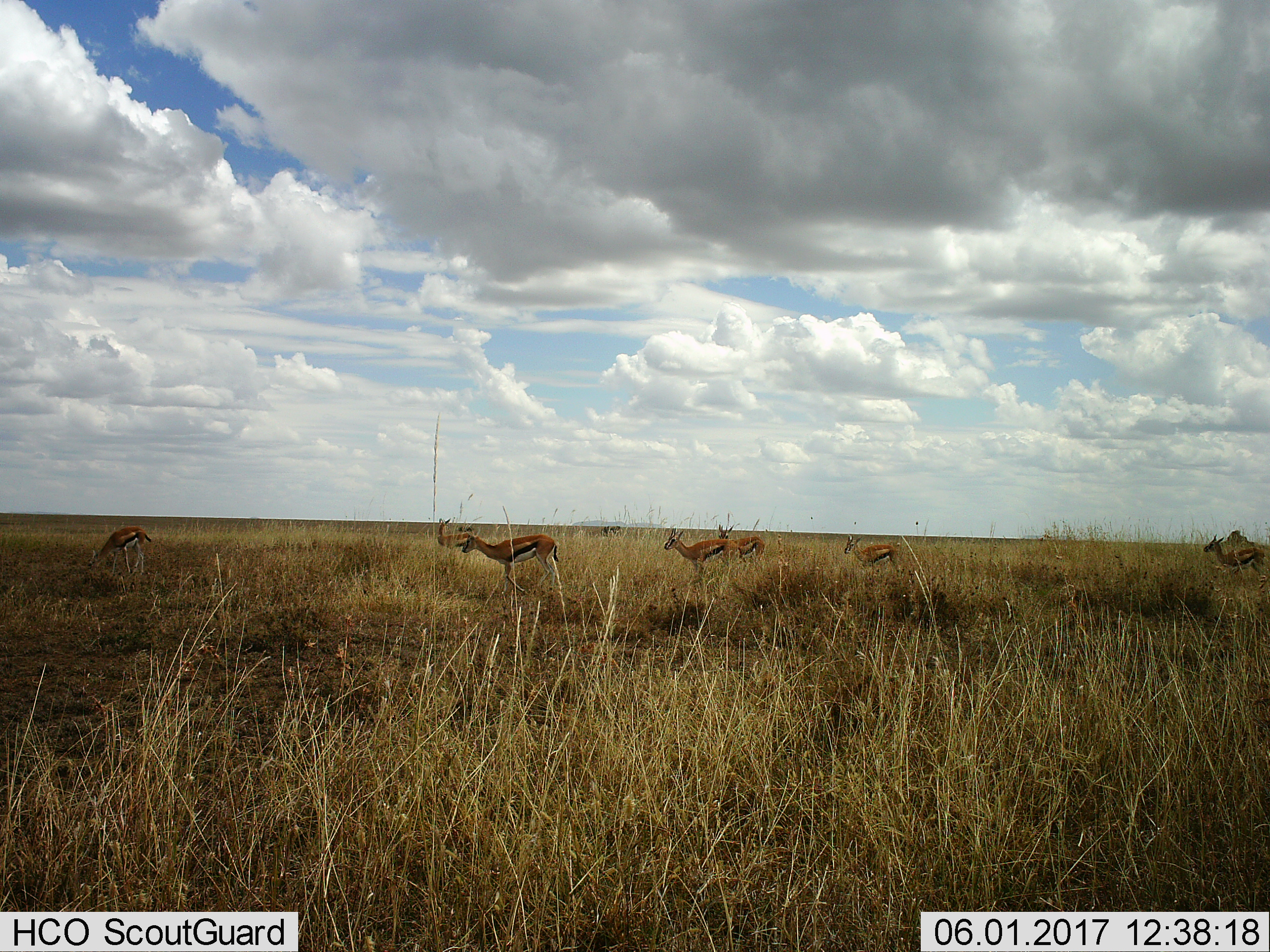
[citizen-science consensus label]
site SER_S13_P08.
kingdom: Animalia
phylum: Chordata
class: Mammalia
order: Artiodactyla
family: Bovidae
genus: Eudorcas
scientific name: Eudorcas thomsonii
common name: thomson's gazelle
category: gazellethomsons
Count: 7.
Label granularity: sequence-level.